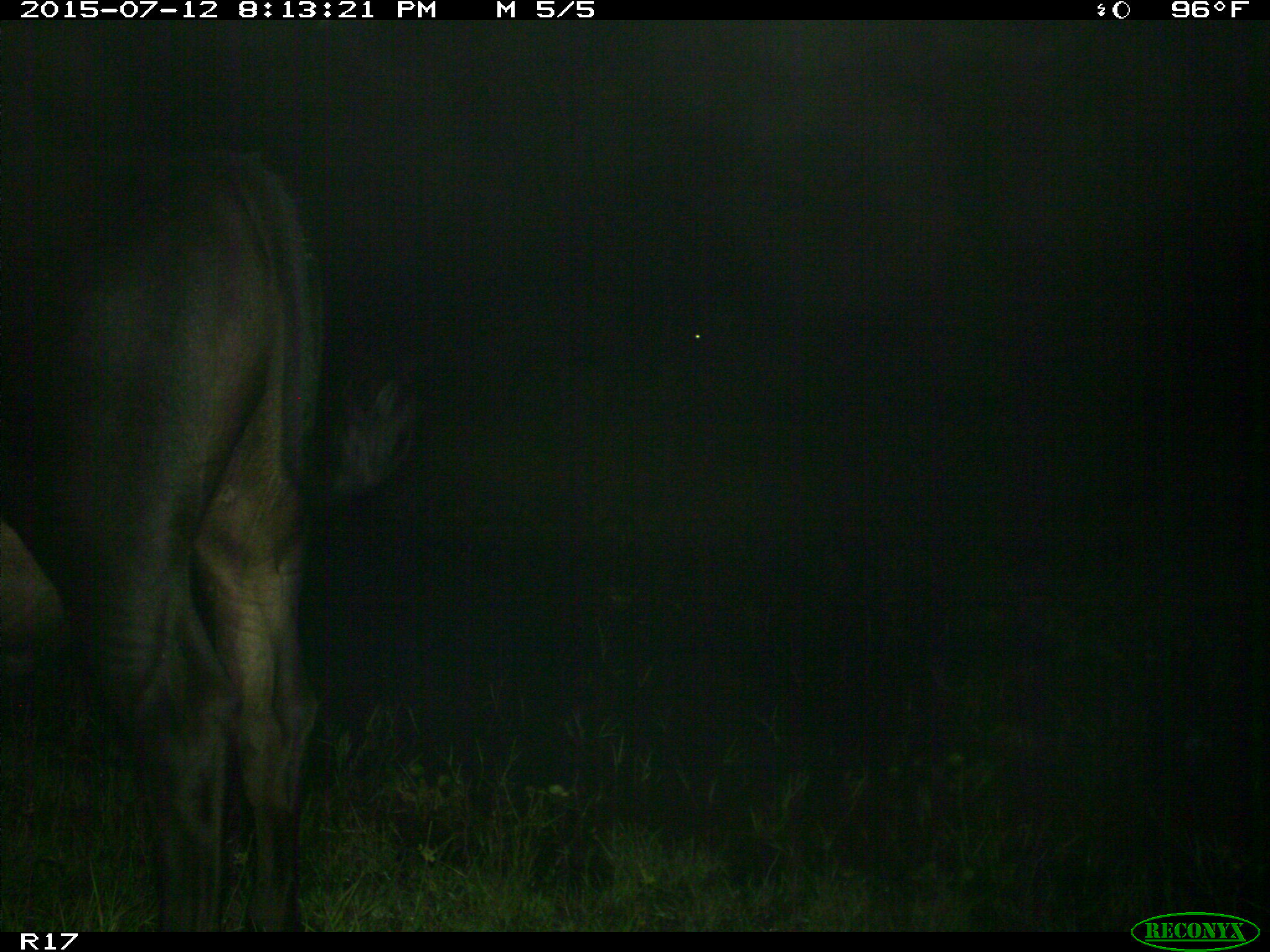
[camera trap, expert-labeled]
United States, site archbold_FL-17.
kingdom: Animalia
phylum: Chordata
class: Mammalia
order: Artiodactyla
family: Bovidae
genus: Bos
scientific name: Bos taurus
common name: domestic cow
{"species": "Bos taurus (domestic cow)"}